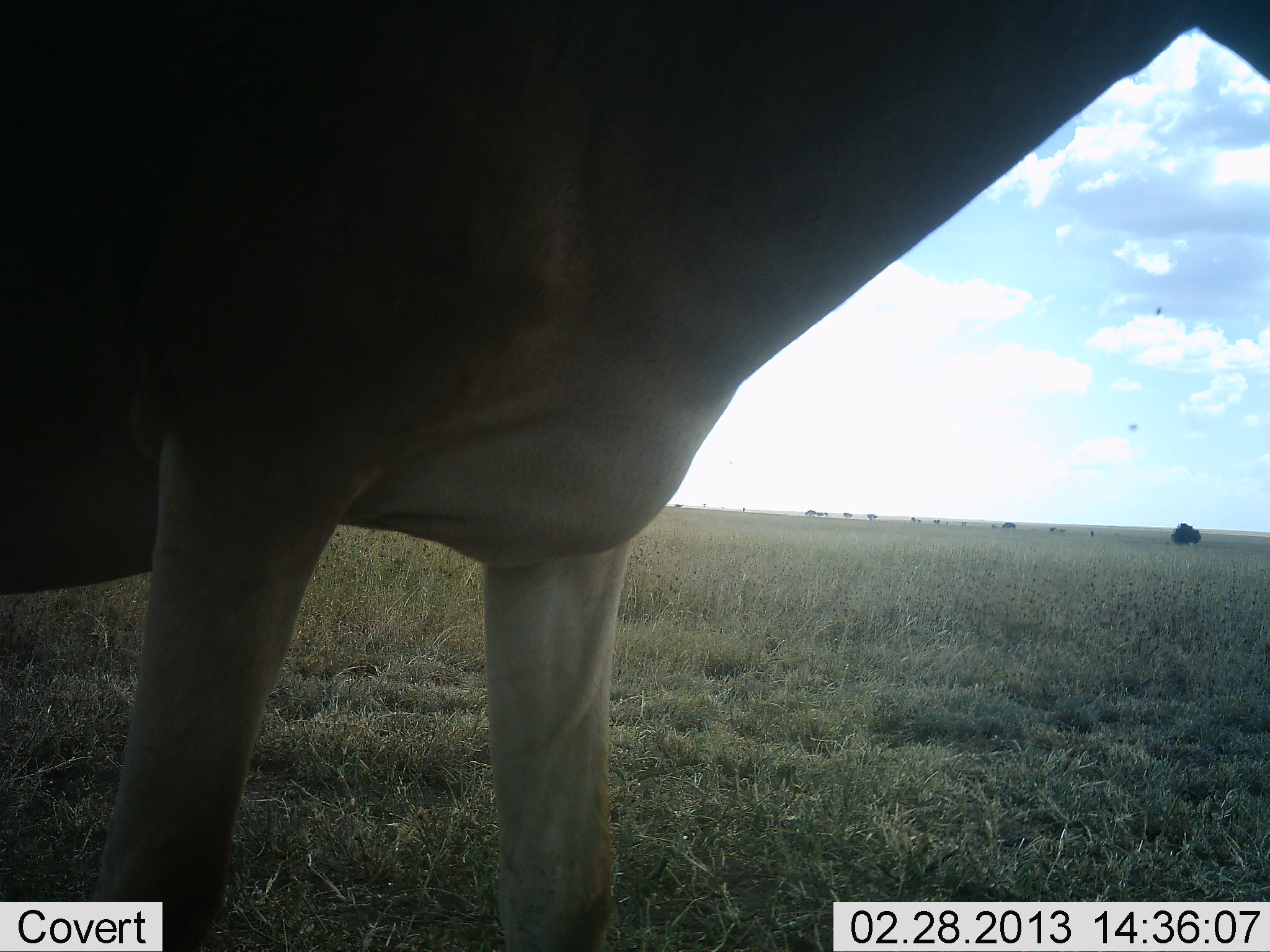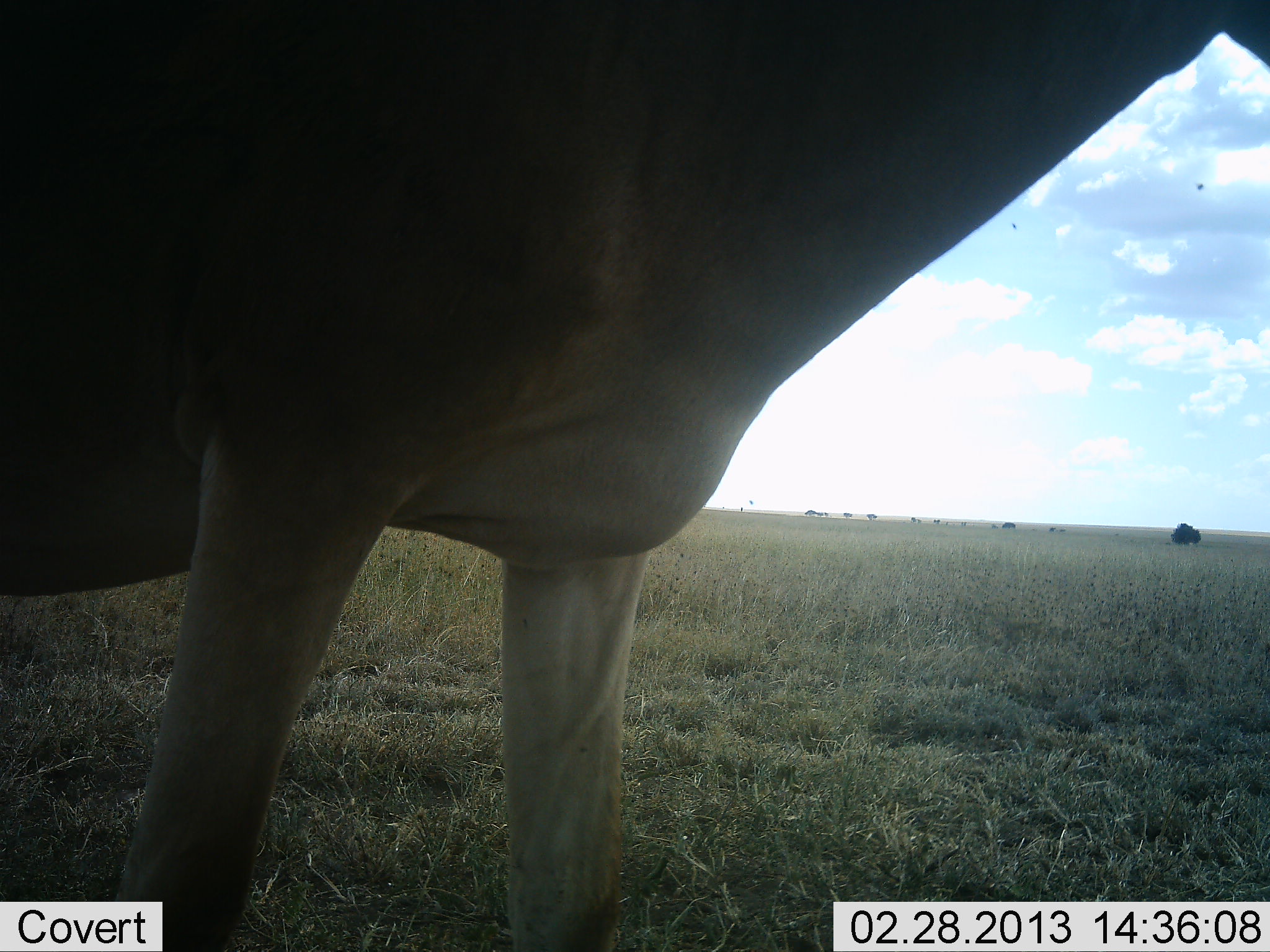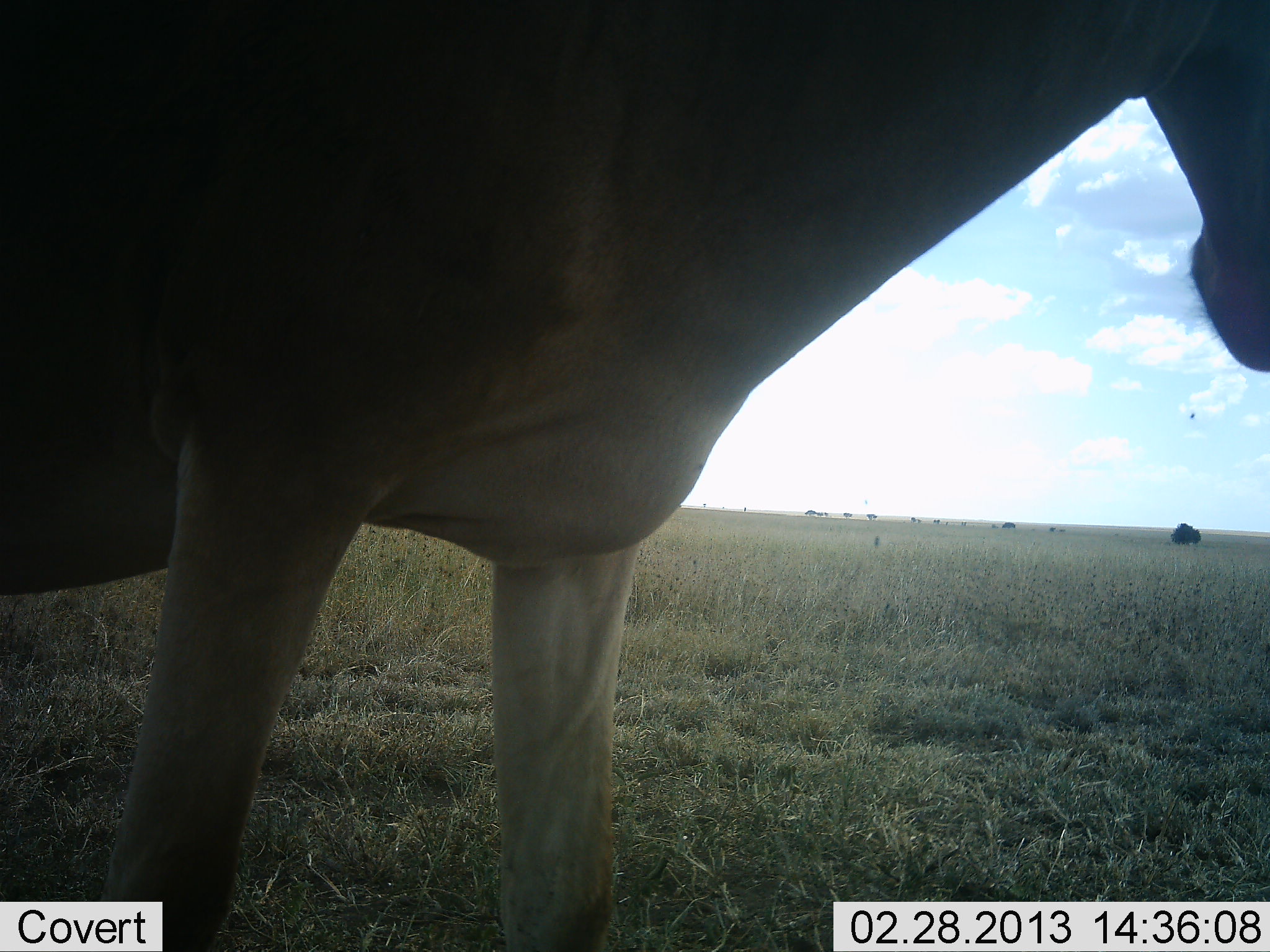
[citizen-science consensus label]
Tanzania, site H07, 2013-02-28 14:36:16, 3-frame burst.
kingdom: Animalia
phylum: Chordata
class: Mammalia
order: Artiodactyla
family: Bovidae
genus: Alcelaphus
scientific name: Alcelaphus buselaphus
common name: hartebeest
Hartebeest (Alcelaphus buselaphus), count 1. Behavior (volunteer vote fractions): standing 94%, resting 0%, moving 6%, interacting 0%. Young present (vote fraction): 0%. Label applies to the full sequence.